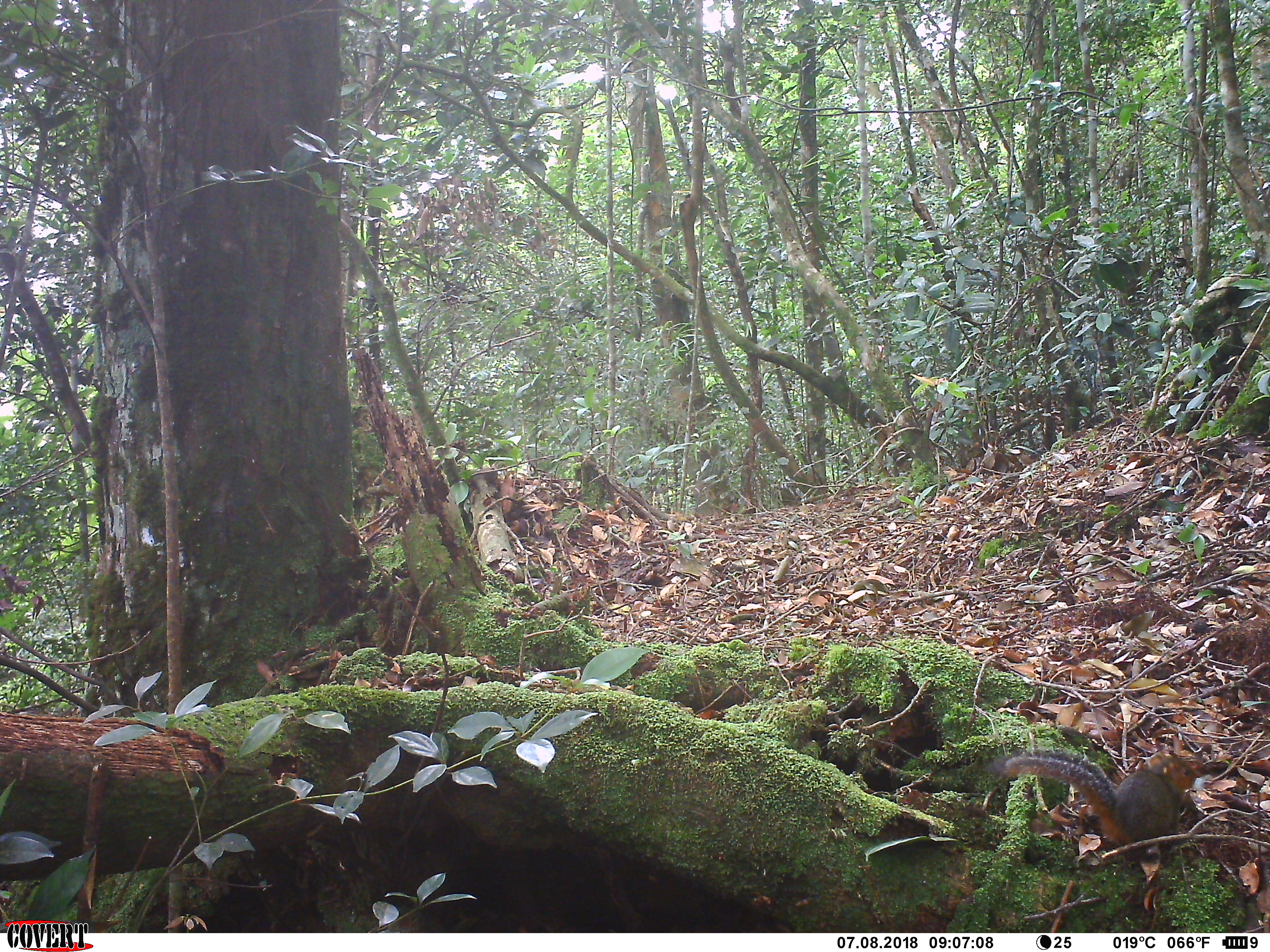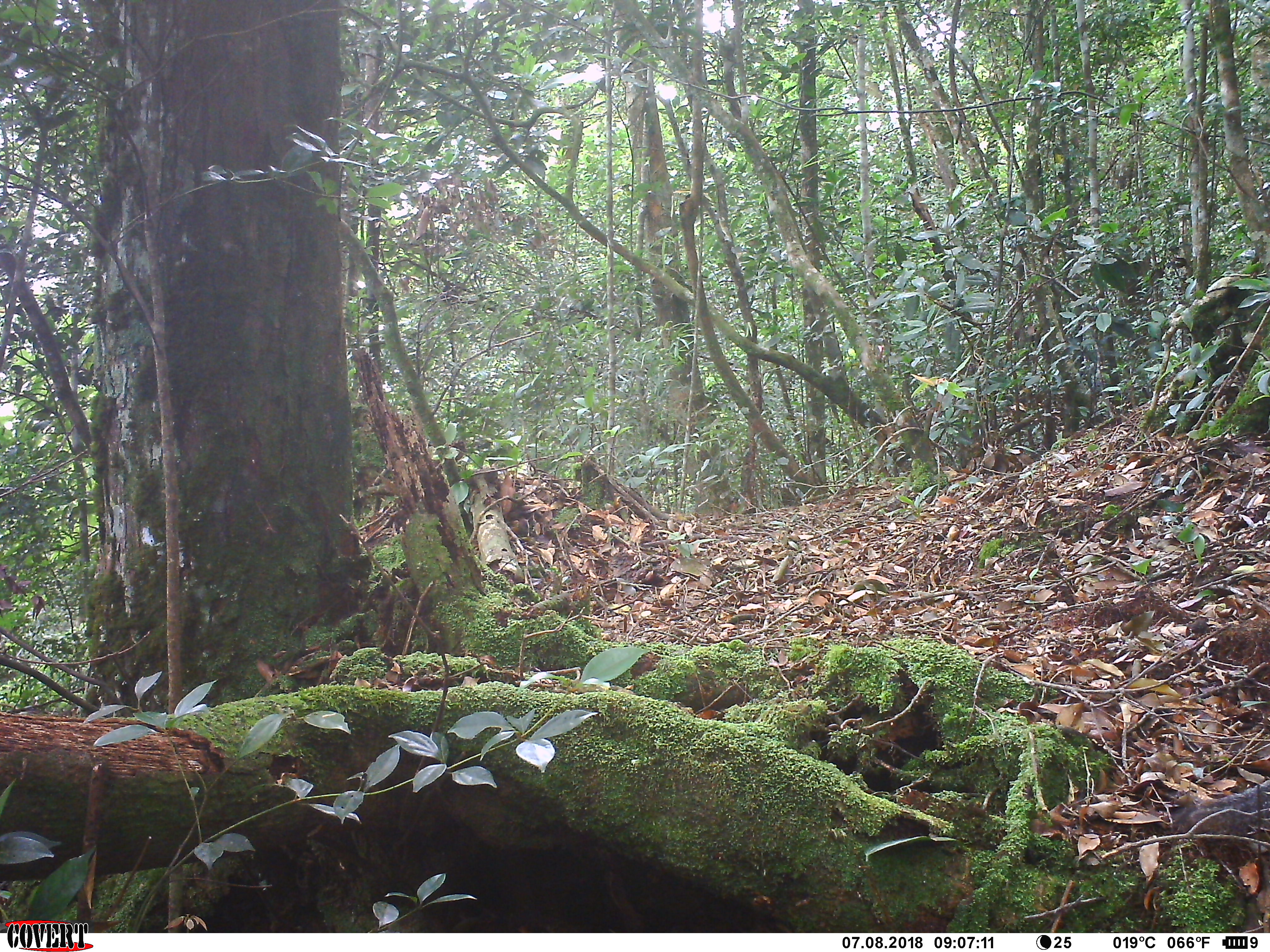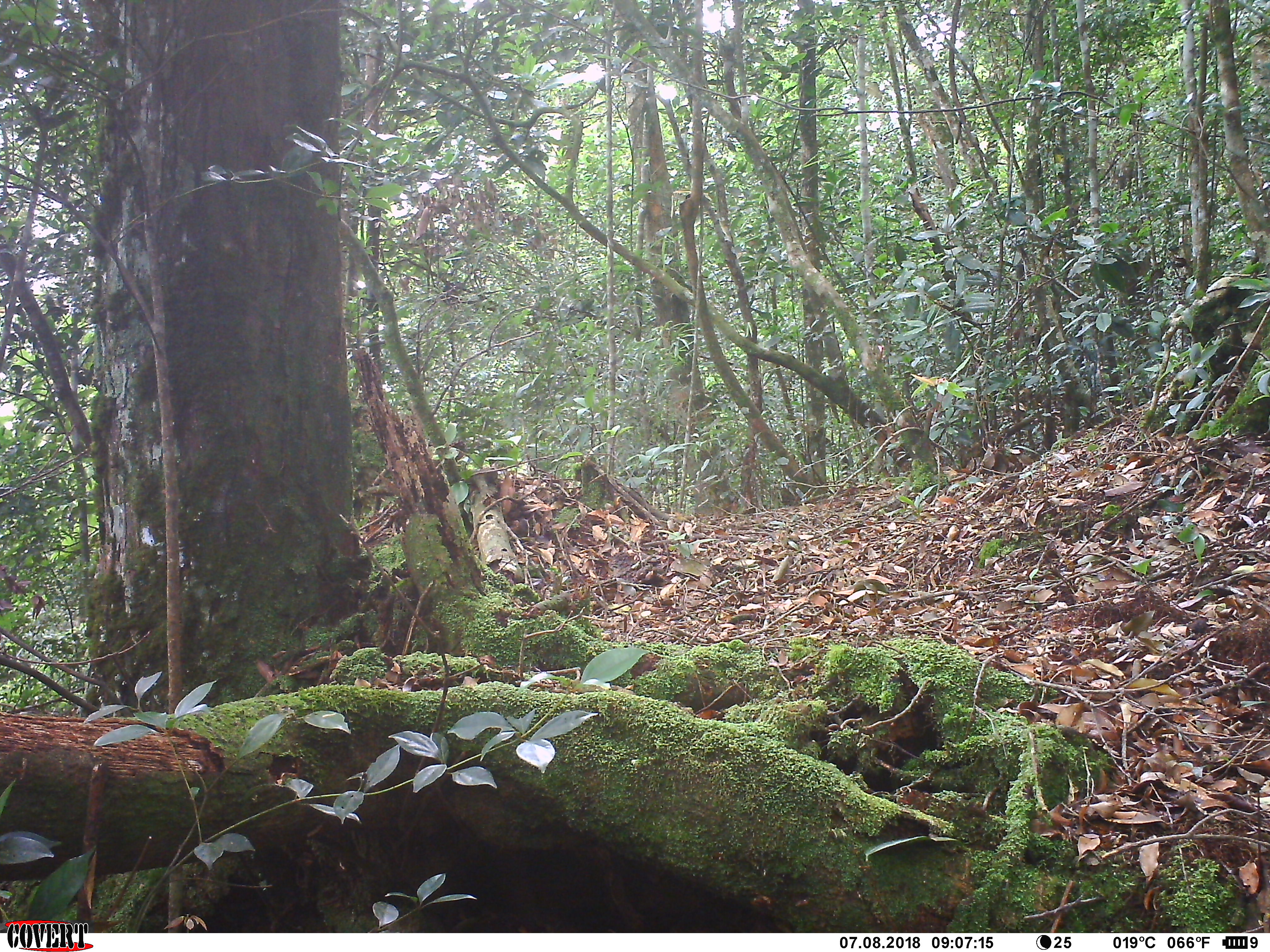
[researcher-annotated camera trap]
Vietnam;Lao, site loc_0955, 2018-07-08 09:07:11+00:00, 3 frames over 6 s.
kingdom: Animalia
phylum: Chordata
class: Mammalia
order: Rodentia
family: Sciuridae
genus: Dremomys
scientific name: Dremomys rufigenis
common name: red-cheeked squirrel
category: red cheeked squirrel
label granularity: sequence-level